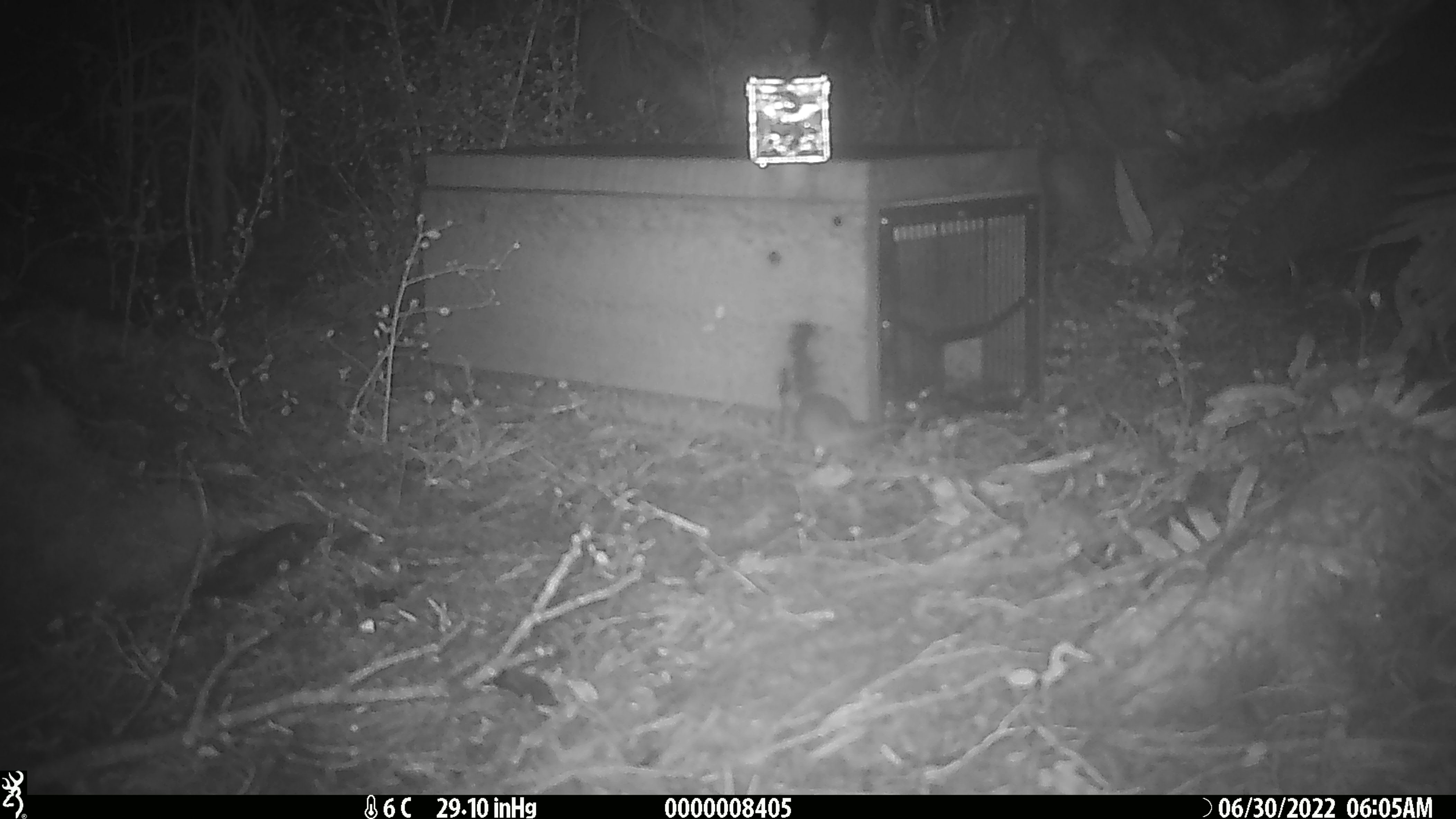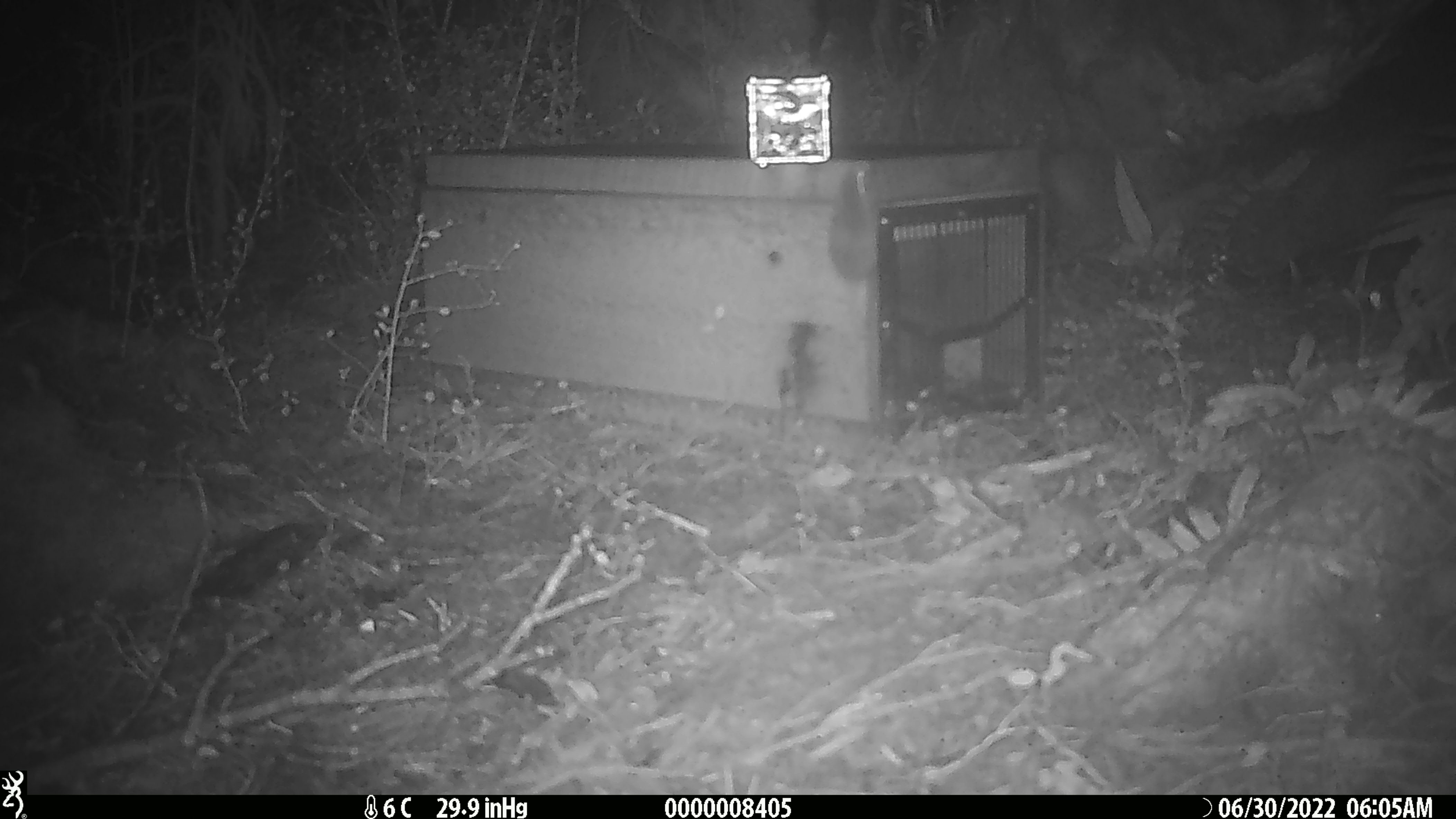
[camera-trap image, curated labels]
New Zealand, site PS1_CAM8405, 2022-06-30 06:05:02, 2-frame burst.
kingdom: Animalia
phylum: Chordata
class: Mammalia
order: Rodentia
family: Muridae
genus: Mus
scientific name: Mus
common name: mouse